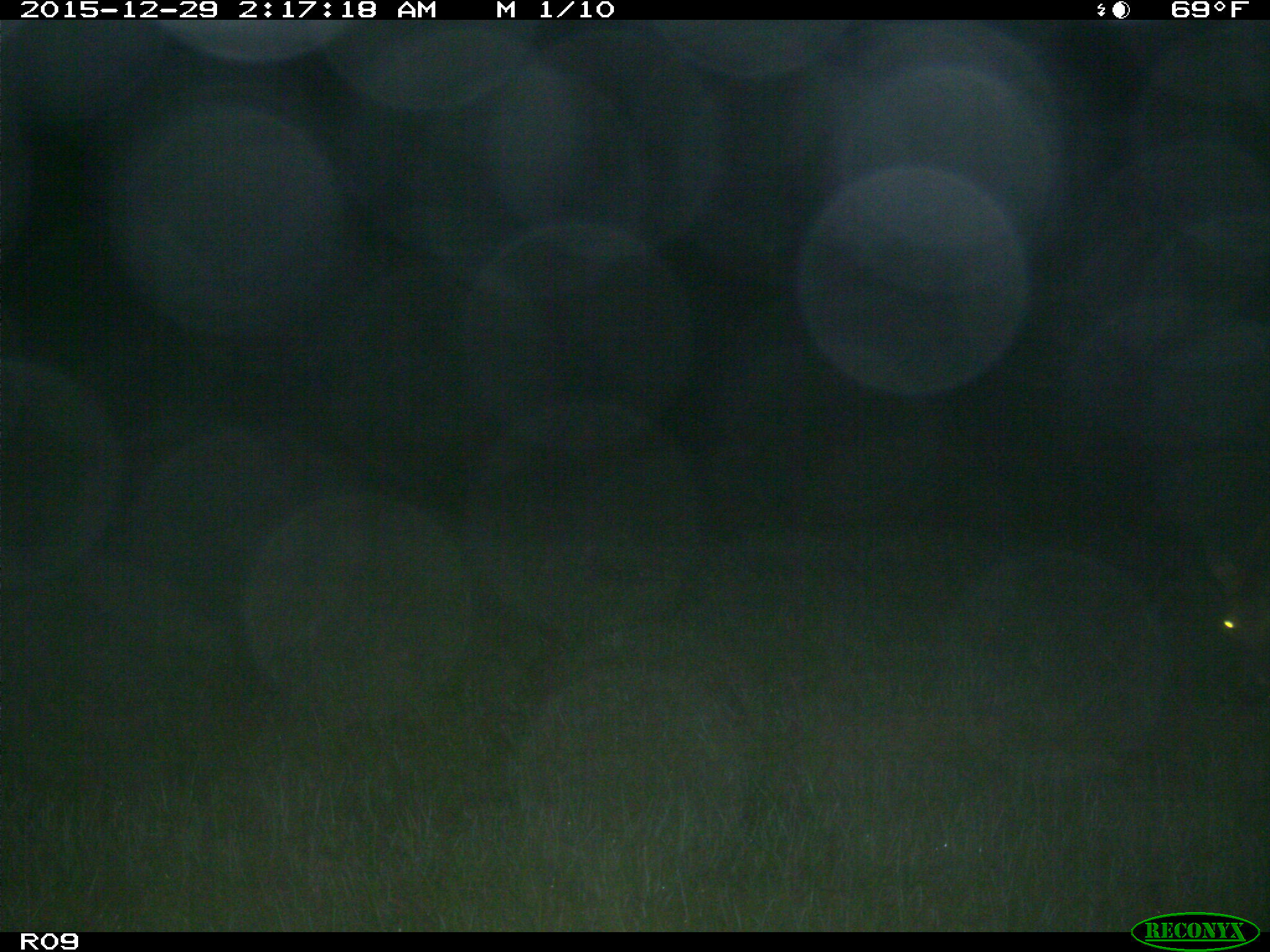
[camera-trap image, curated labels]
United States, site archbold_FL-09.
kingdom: Animalia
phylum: Chordata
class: Mammalia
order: Artiodactyla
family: Cervidae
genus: Odocoileus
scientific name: Odocoileus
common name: deer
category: unidentified deer